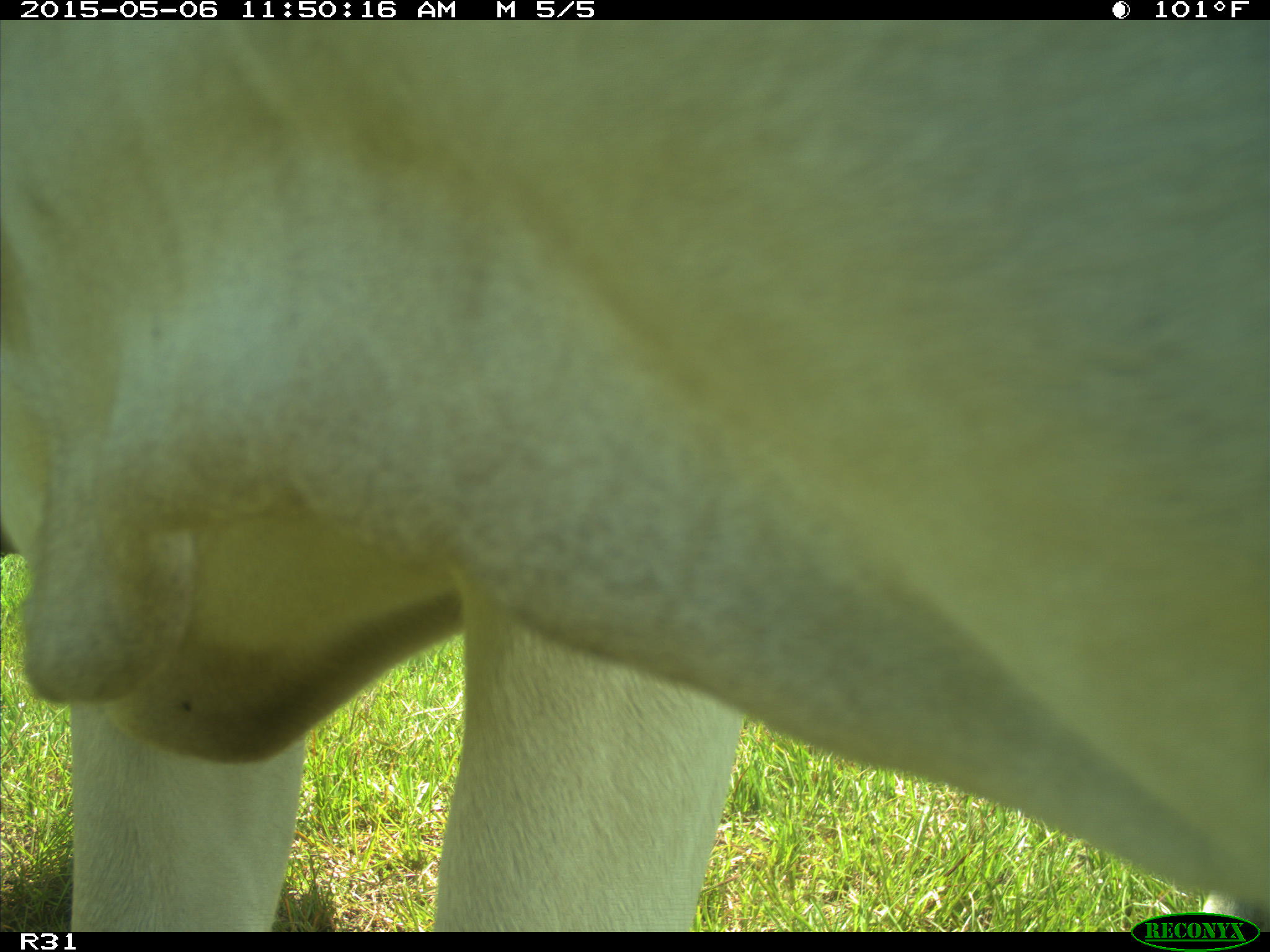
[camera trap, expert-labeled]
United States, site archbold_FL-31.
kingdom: Animalia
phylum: Chordata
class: Mammalia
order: Artiodactyla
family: Bovidae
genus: Bos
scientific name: Bos taurus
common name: domestic cow